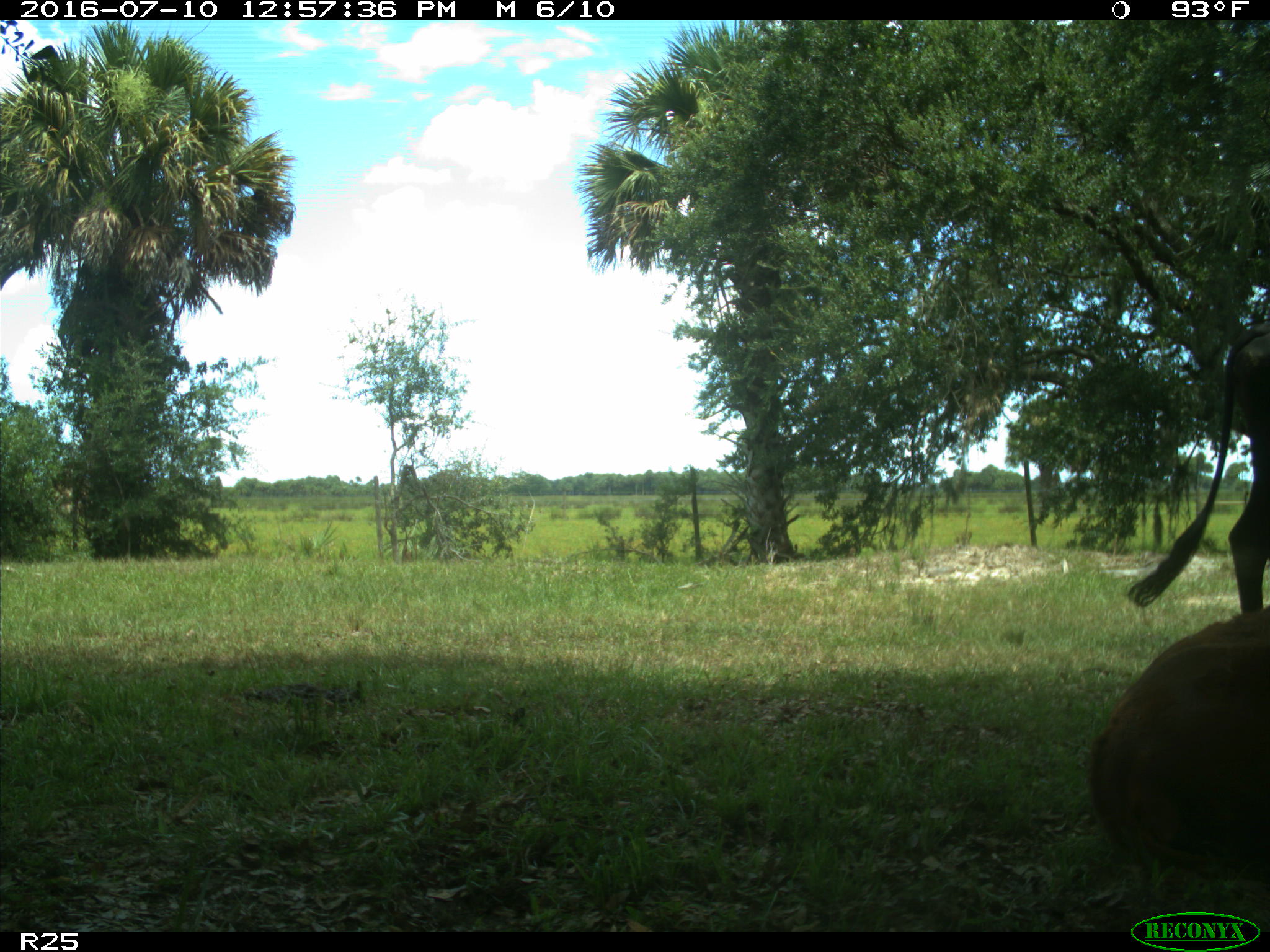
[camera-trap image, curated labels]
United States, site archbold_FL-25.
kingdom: Animalia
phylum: Chordata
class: Mammalia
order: Artiodactyla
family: Bovidae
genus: Bos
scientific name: Bos taurus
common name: domestic cow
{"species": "Bos taurus (domestic cow)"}